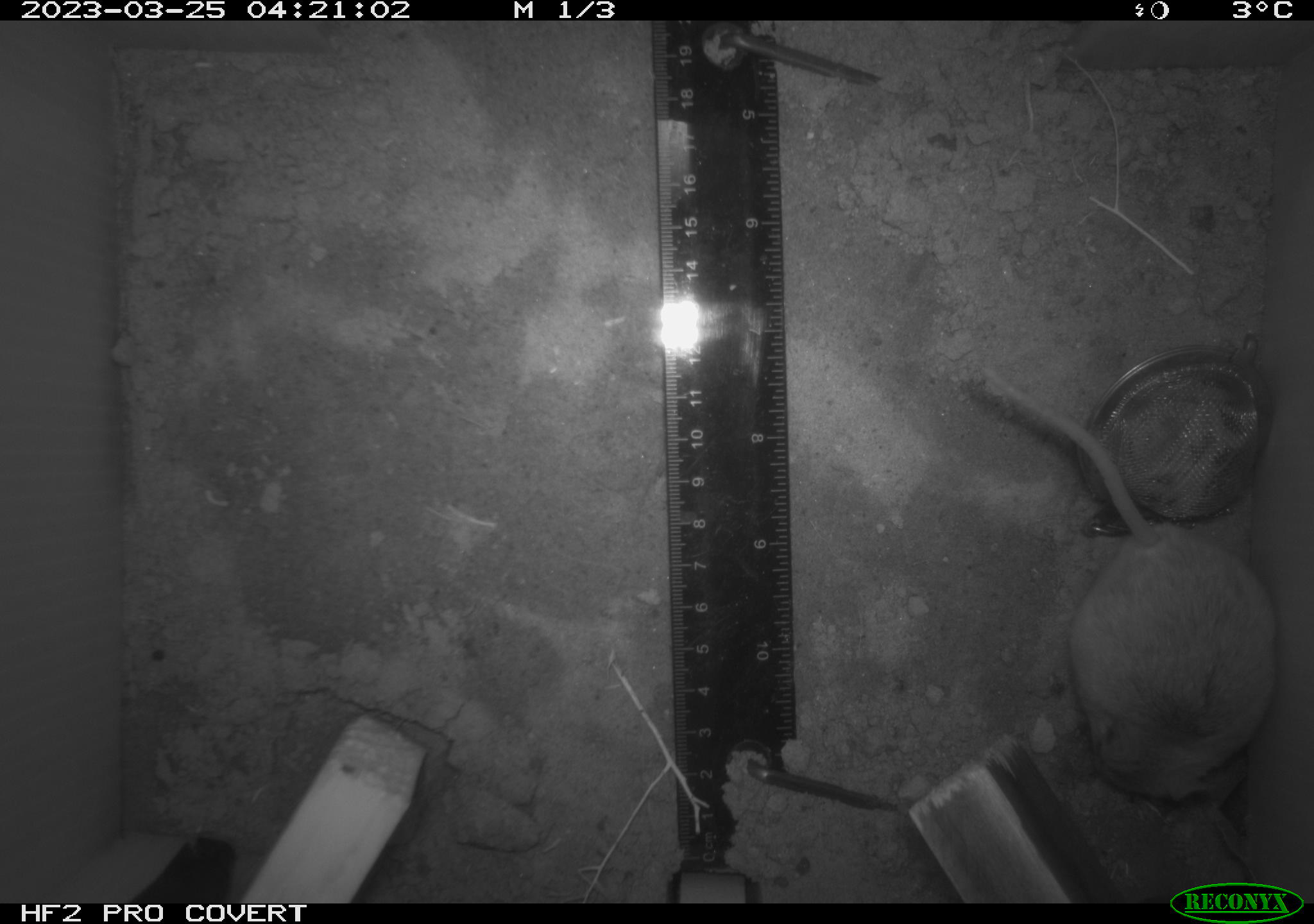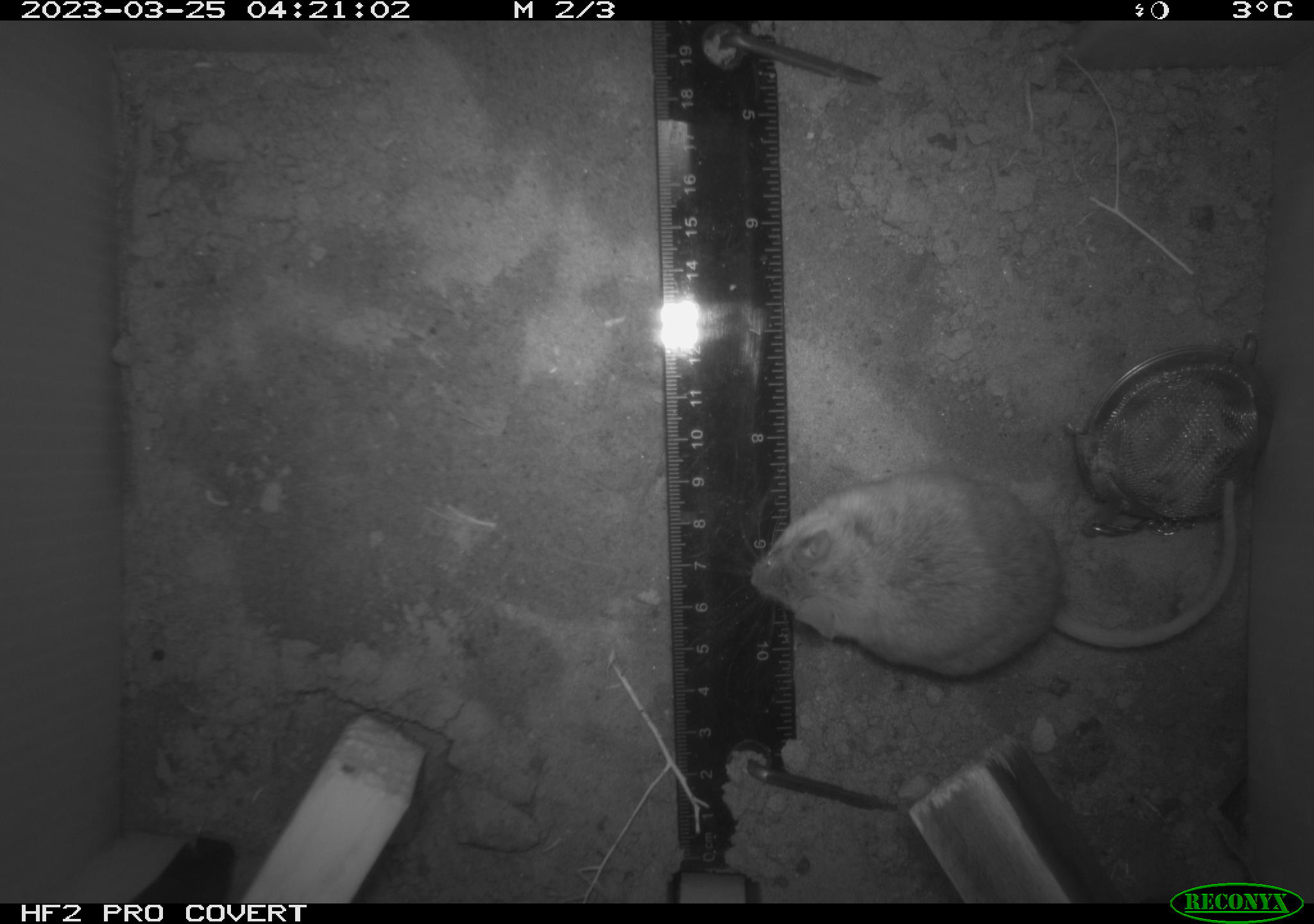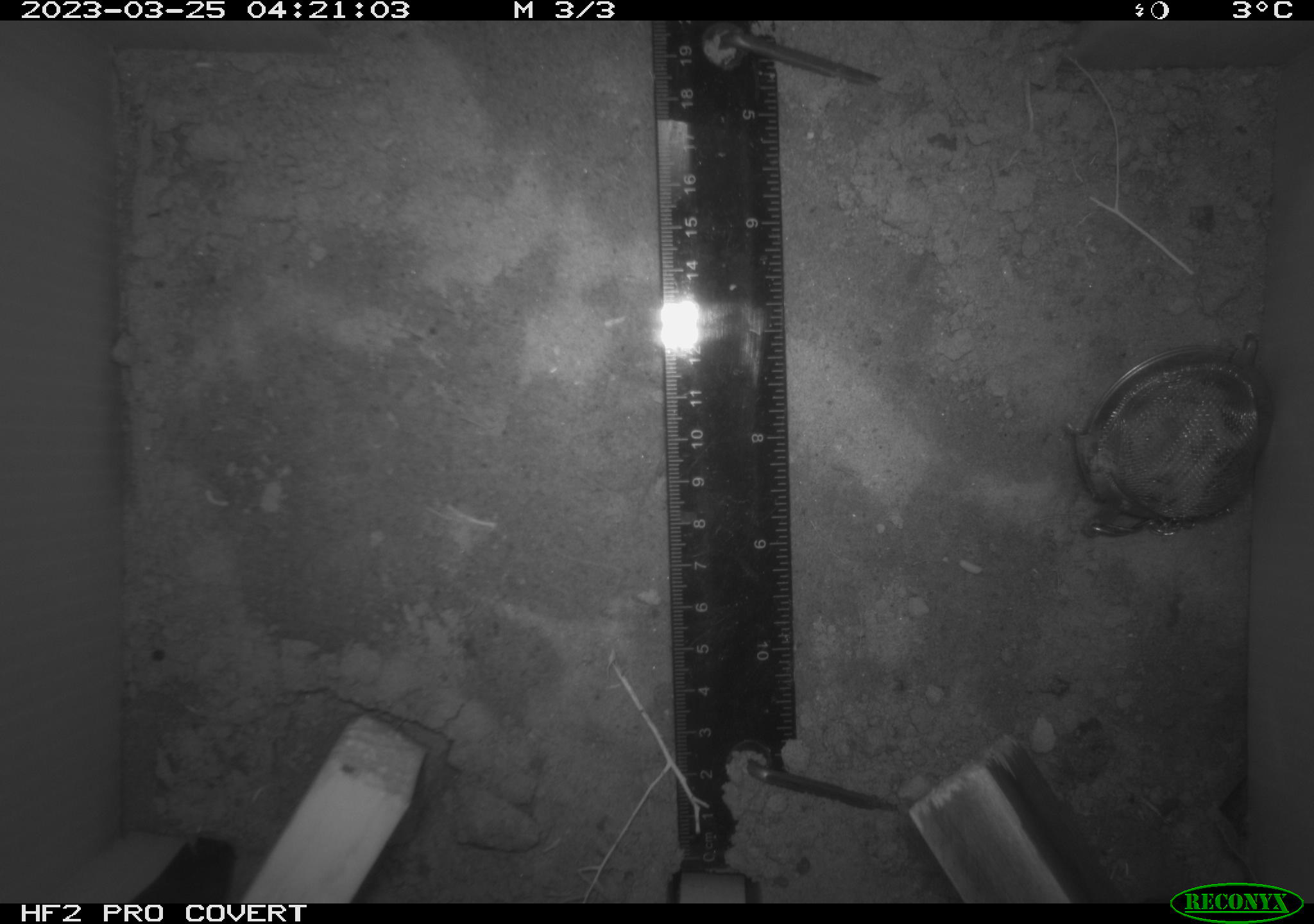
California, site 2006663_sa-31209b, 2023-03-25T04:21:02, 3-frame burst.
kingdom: Animalia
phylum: Chordata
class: Mammalia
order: Rodentia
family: Cricetidae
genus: Peromyscus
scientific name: Peromyscus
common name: deer mice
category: peromyscus species